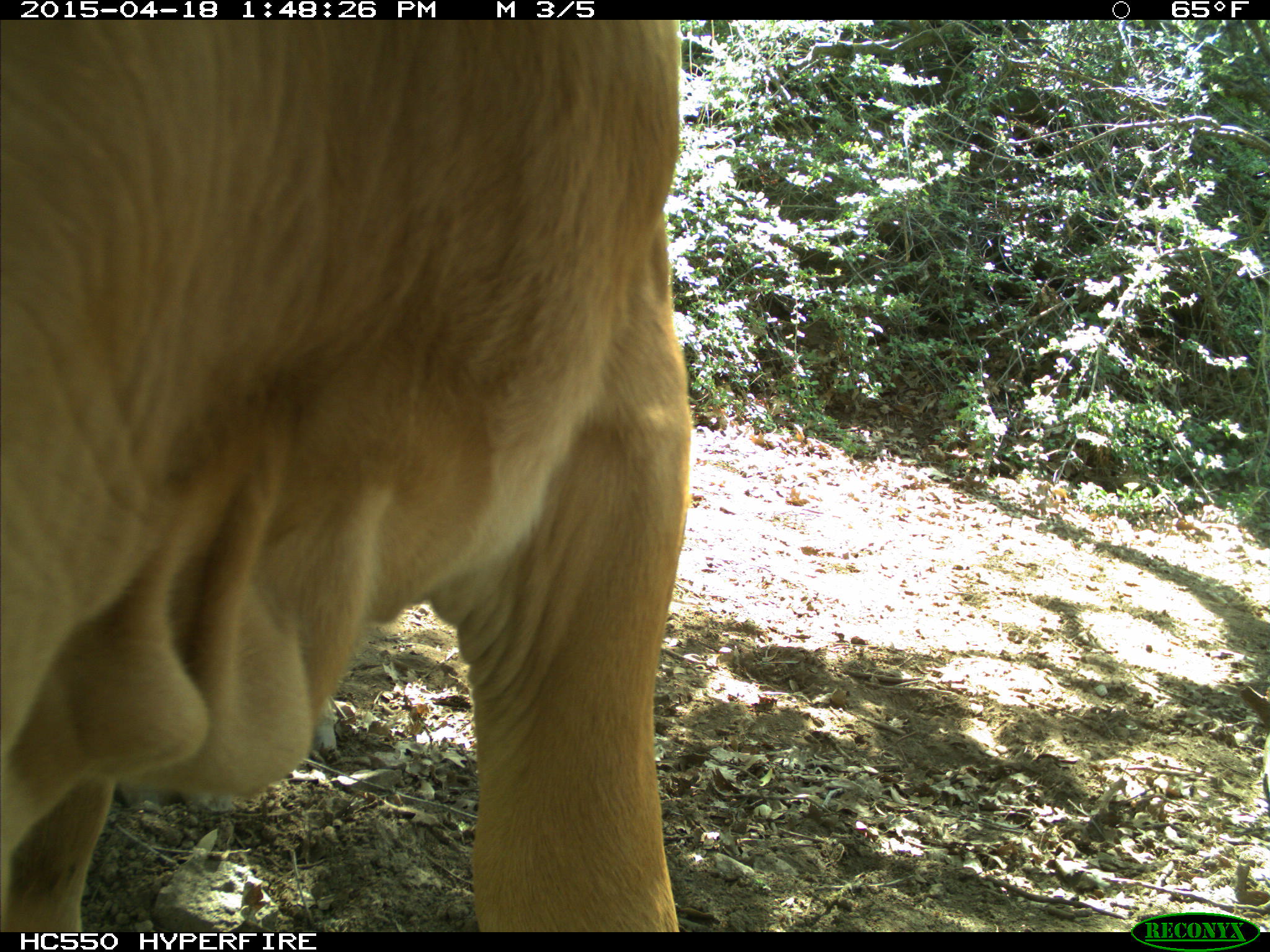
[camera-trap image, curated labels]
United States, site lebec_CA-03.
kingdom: Animalia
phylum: Chordata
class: Mammalia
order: Artiodactyla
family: Bovidae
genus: Bos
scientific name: Bos taurus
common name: domestic cow